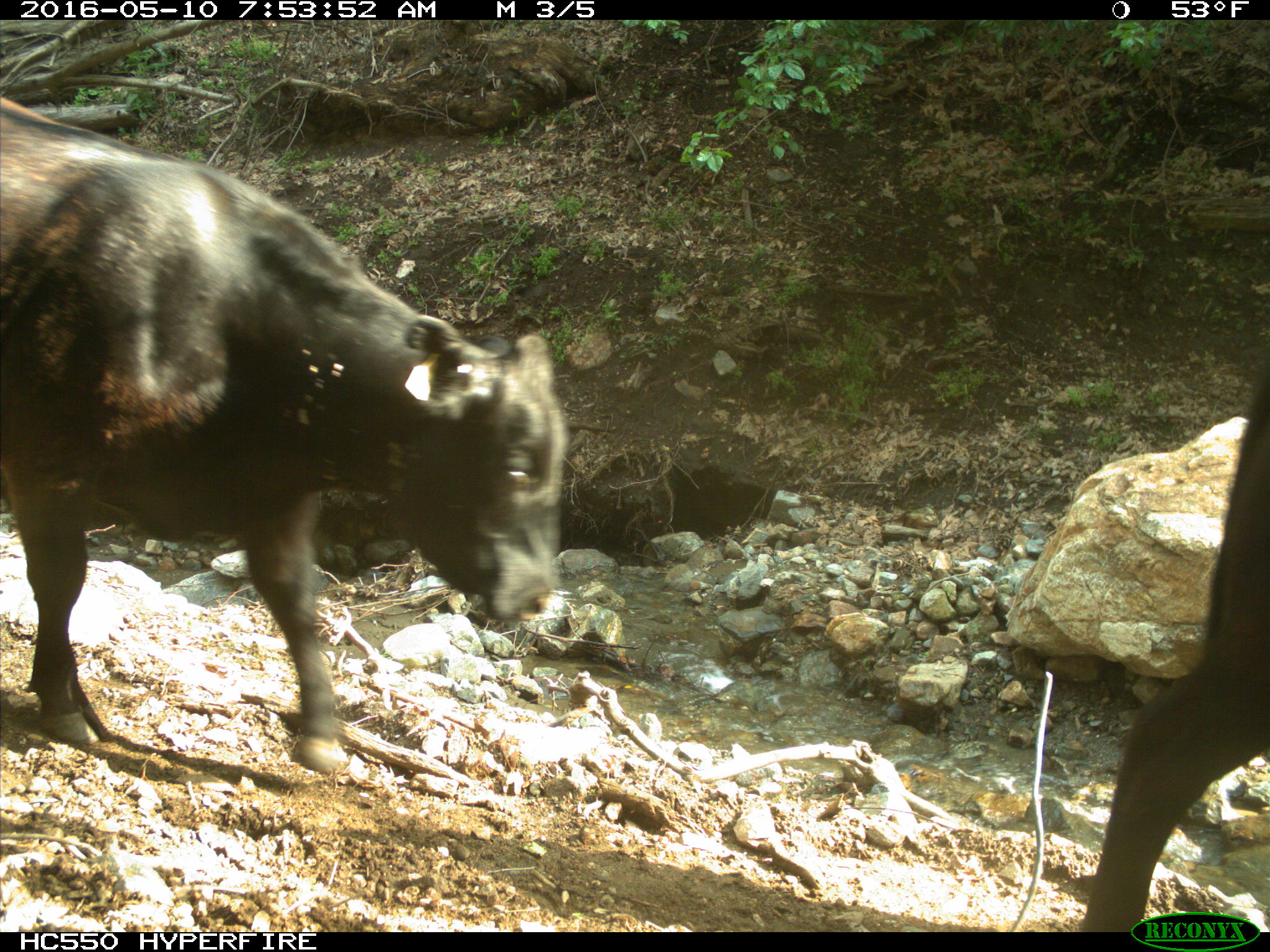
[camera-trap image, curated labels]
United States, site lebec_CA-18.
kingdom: Animalia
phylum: Chordata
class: Mammalia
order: Artiodactyla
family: Bovidae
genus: Bos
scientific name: Bos taurus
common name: domestic cow